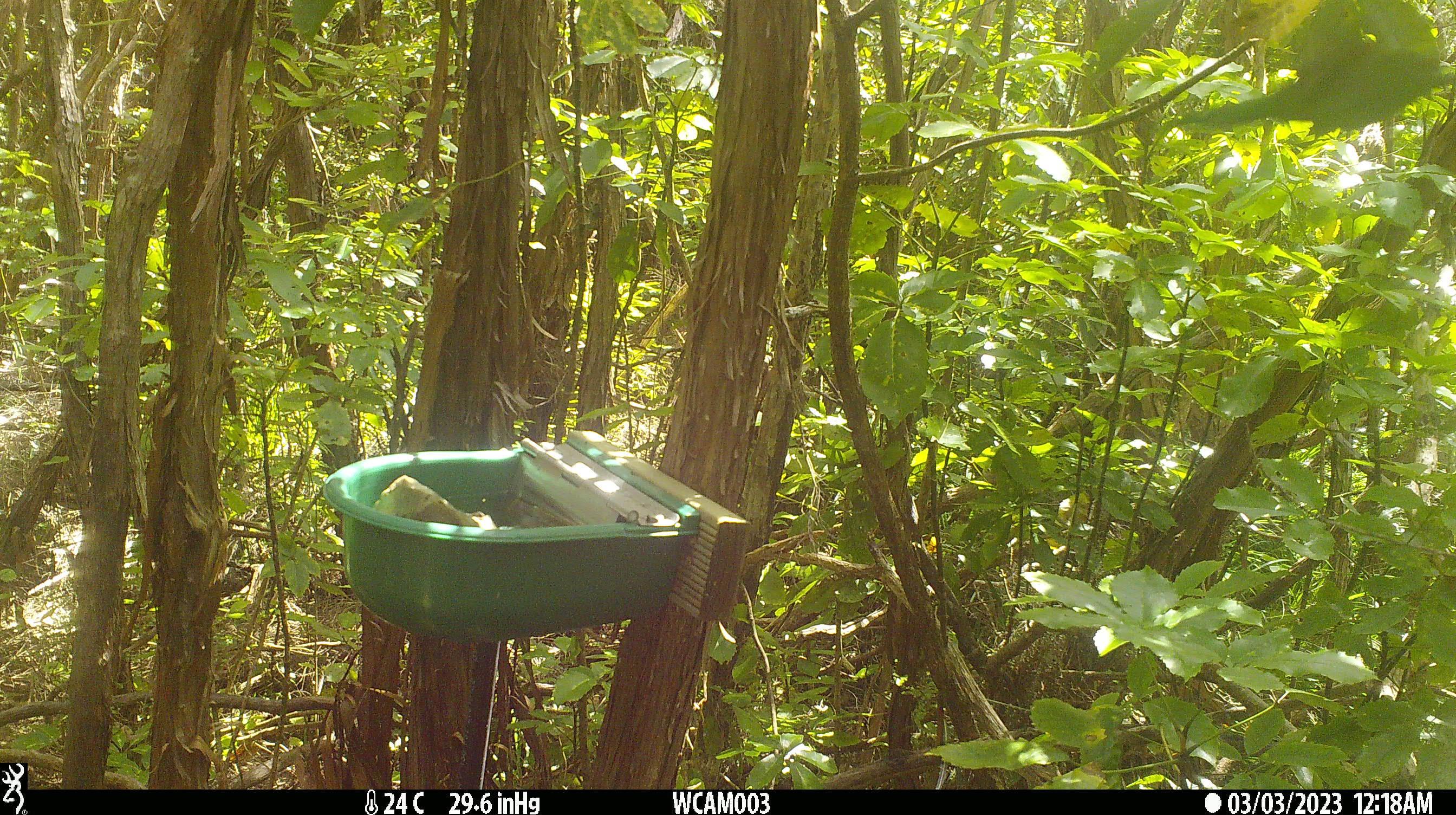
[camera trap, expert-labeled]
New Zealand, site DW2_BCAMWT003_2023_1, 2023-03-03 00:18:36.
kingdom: Animalia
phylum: Chordata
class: Aves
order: Psittaciformes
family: Psittaculidae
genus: Cyanoramphus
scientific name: Cyanoramphus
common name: parakeet